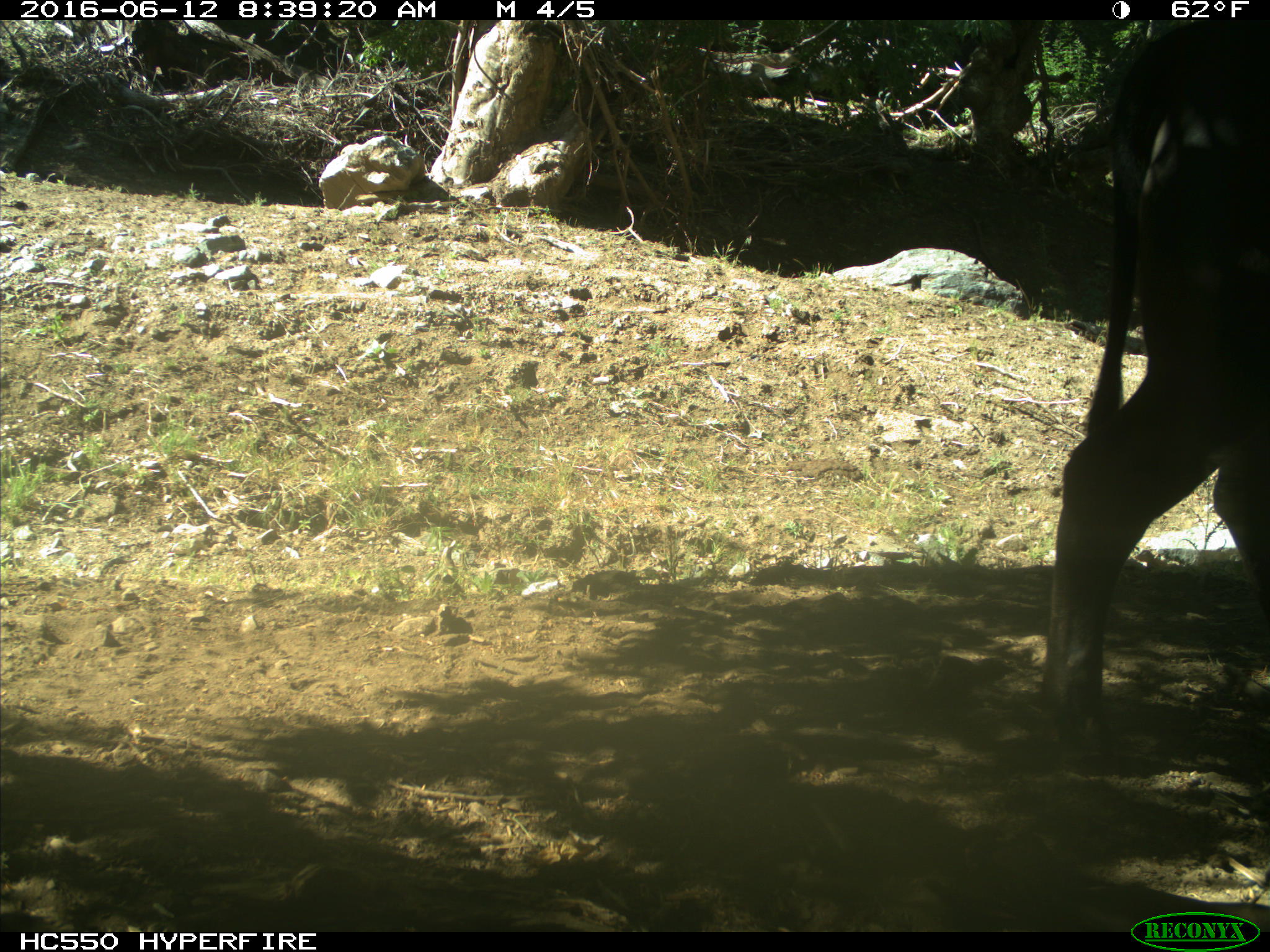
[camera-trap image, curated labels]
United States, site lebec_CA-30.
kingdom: Animalia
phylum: Chordata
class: Mammalia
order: Artiodactyla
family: Bovidae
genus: Bos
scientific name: Bos taurus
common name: domestic cow